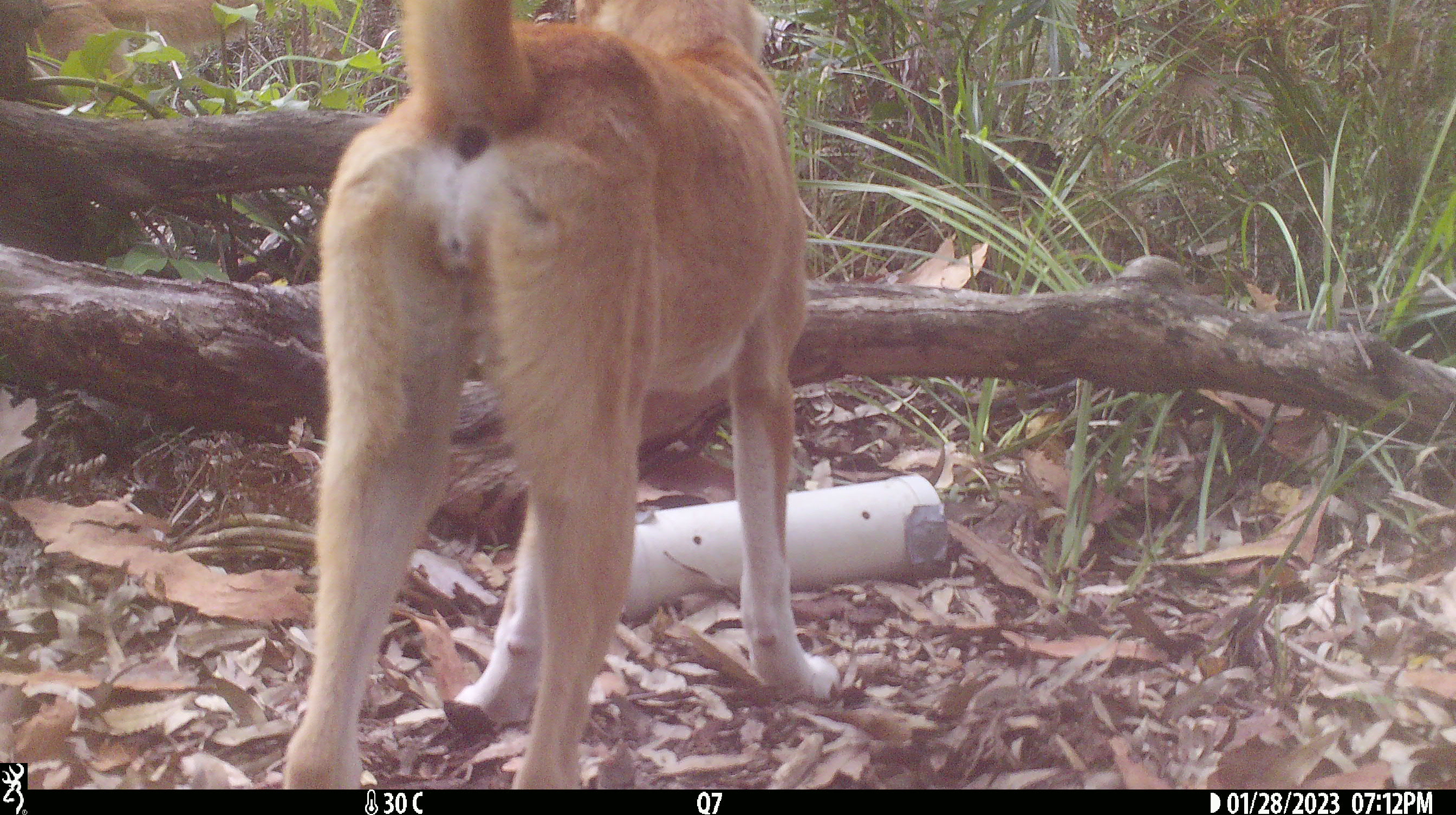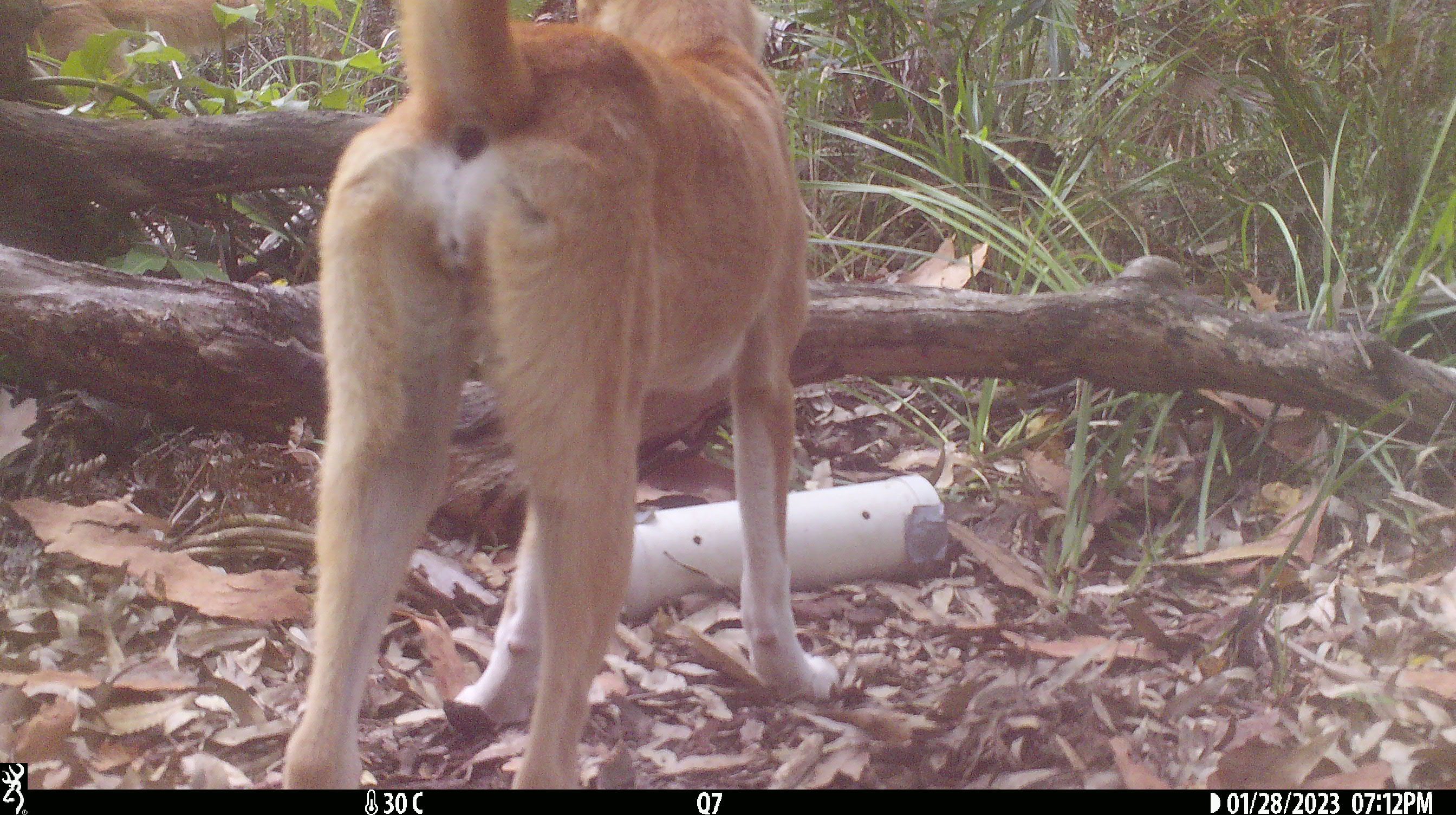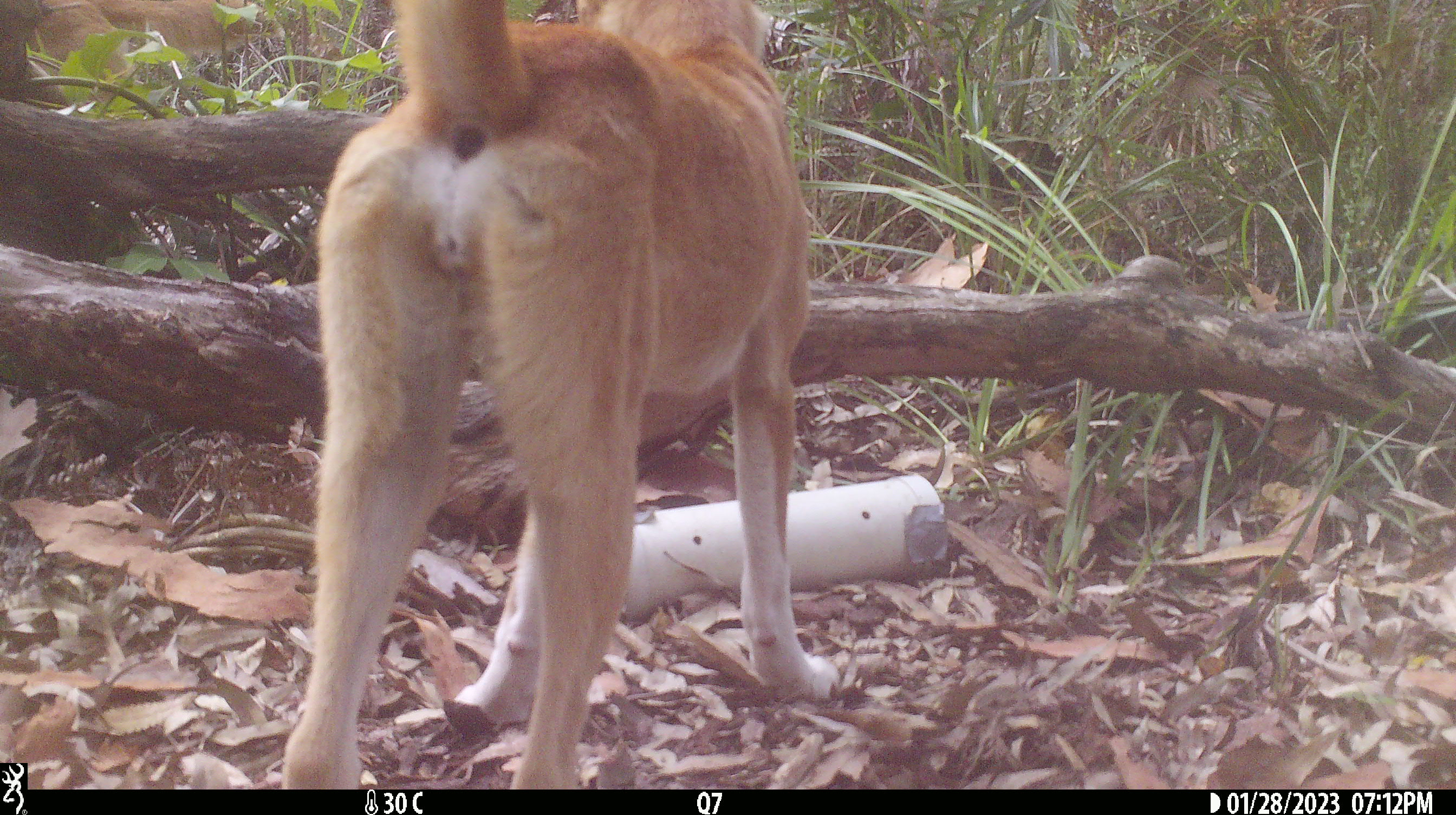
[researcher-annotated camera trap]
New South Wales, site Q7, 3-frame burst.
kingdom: Animalia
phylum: Chordata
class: Mammalia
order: Carnivora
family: Canidae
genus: Canis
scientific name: Canis familiaris dingo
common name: dingo